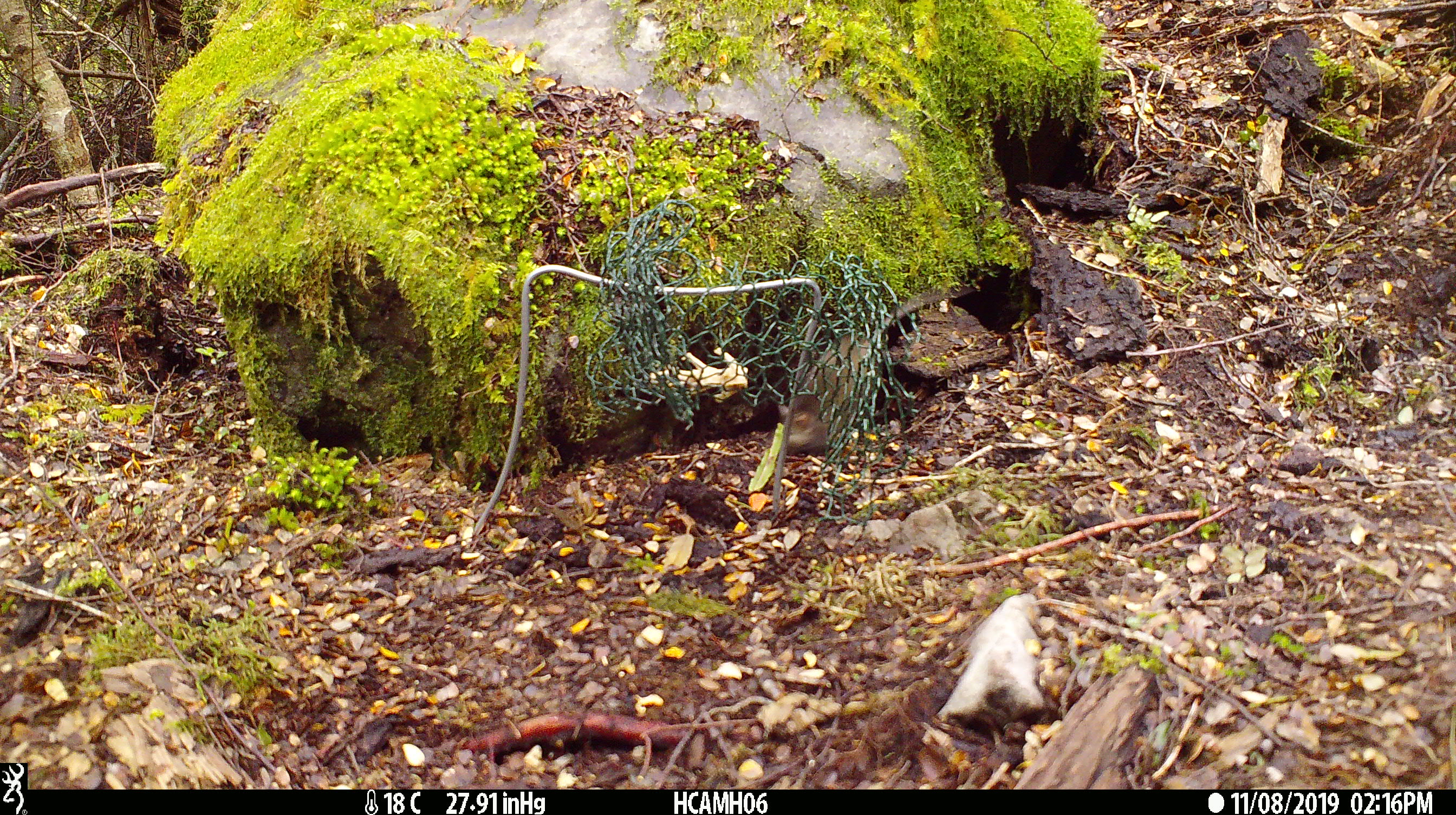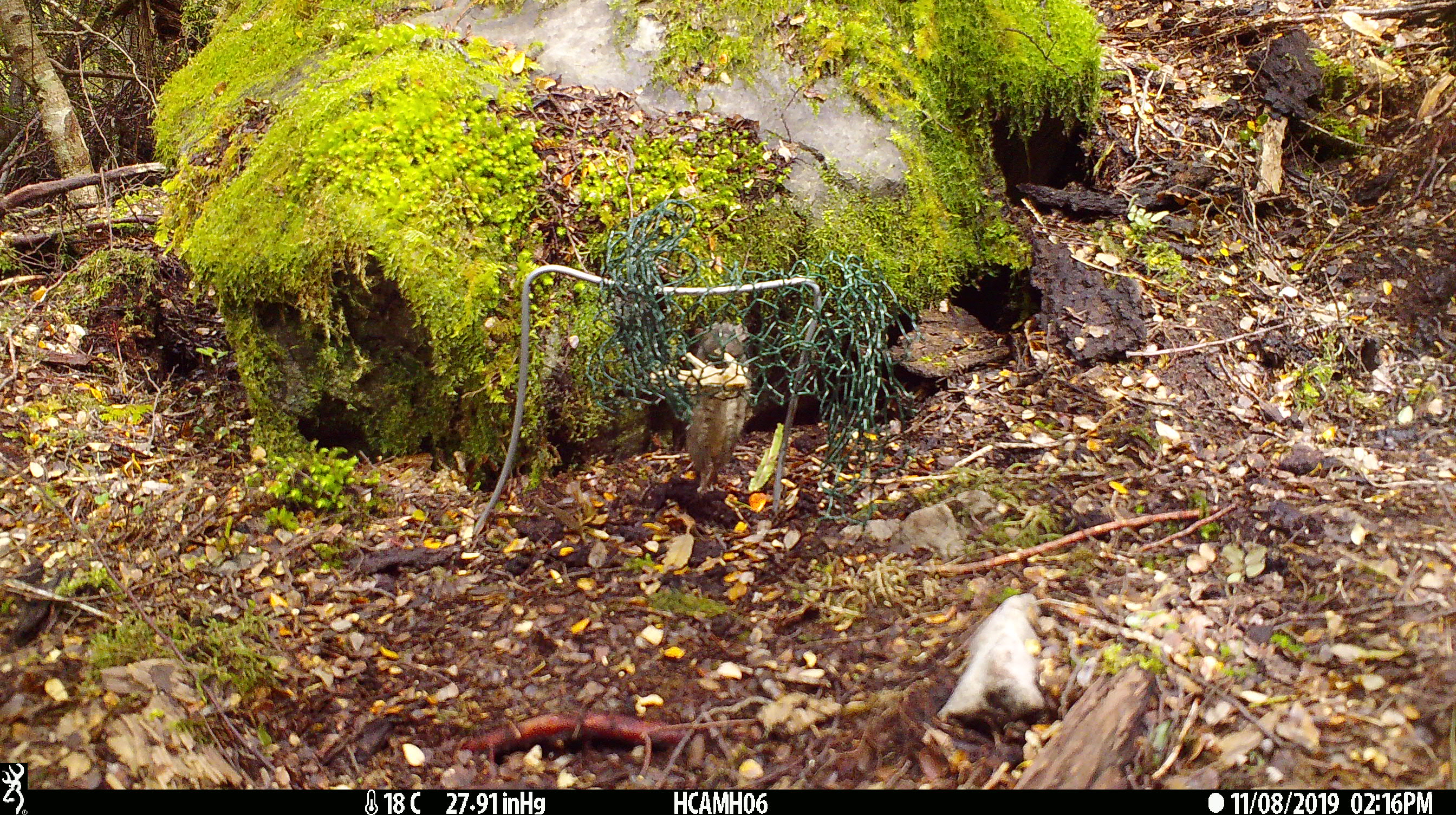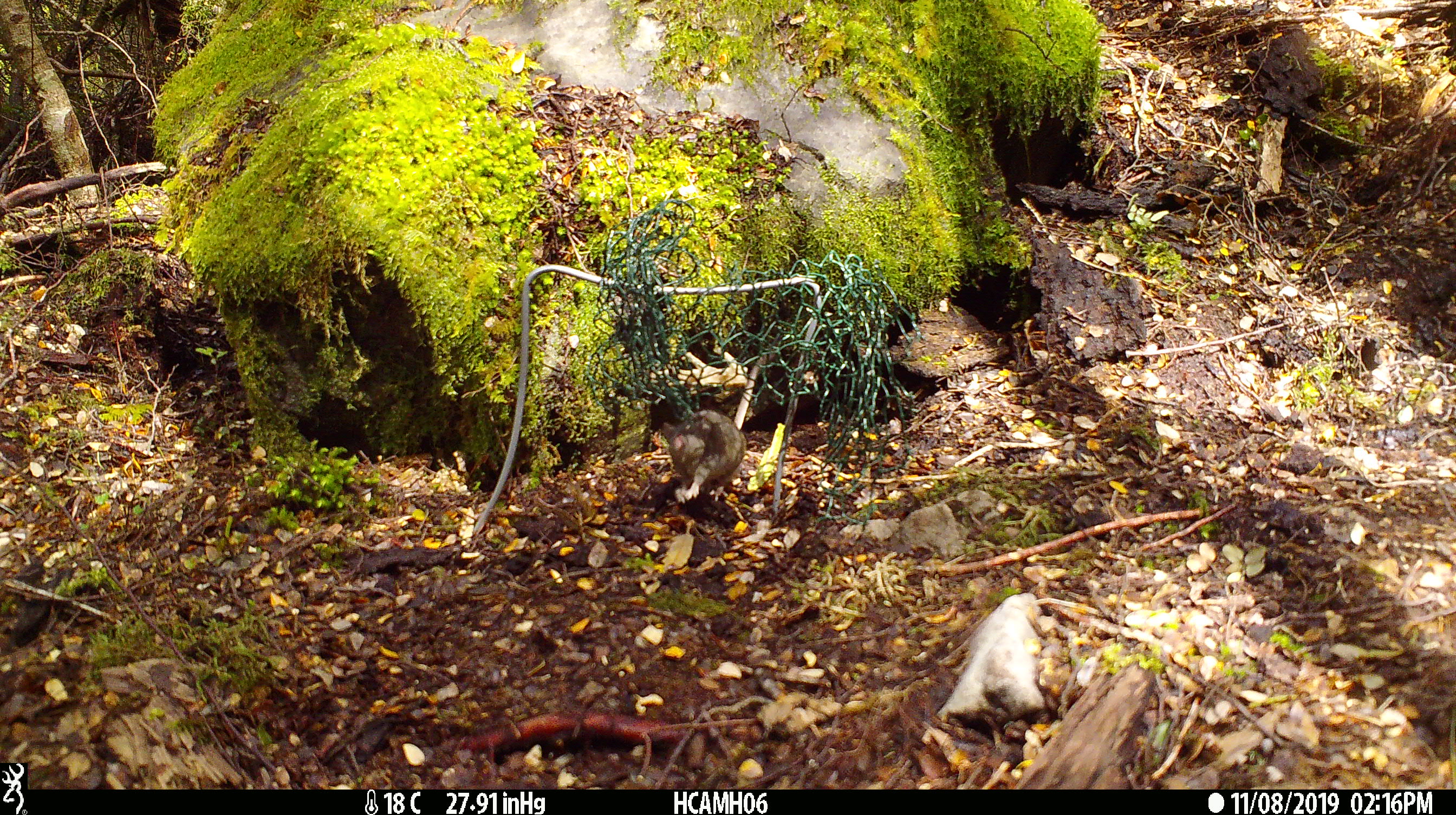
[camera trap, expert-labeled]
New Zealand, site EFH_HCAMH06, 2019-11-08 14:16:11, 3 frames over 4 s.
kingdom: Animalia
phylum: Chordata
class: Mammalia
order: Rodentia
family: Muridae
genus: Mus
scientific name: Mus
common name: mouse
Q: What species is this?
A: Mouse (Mus).